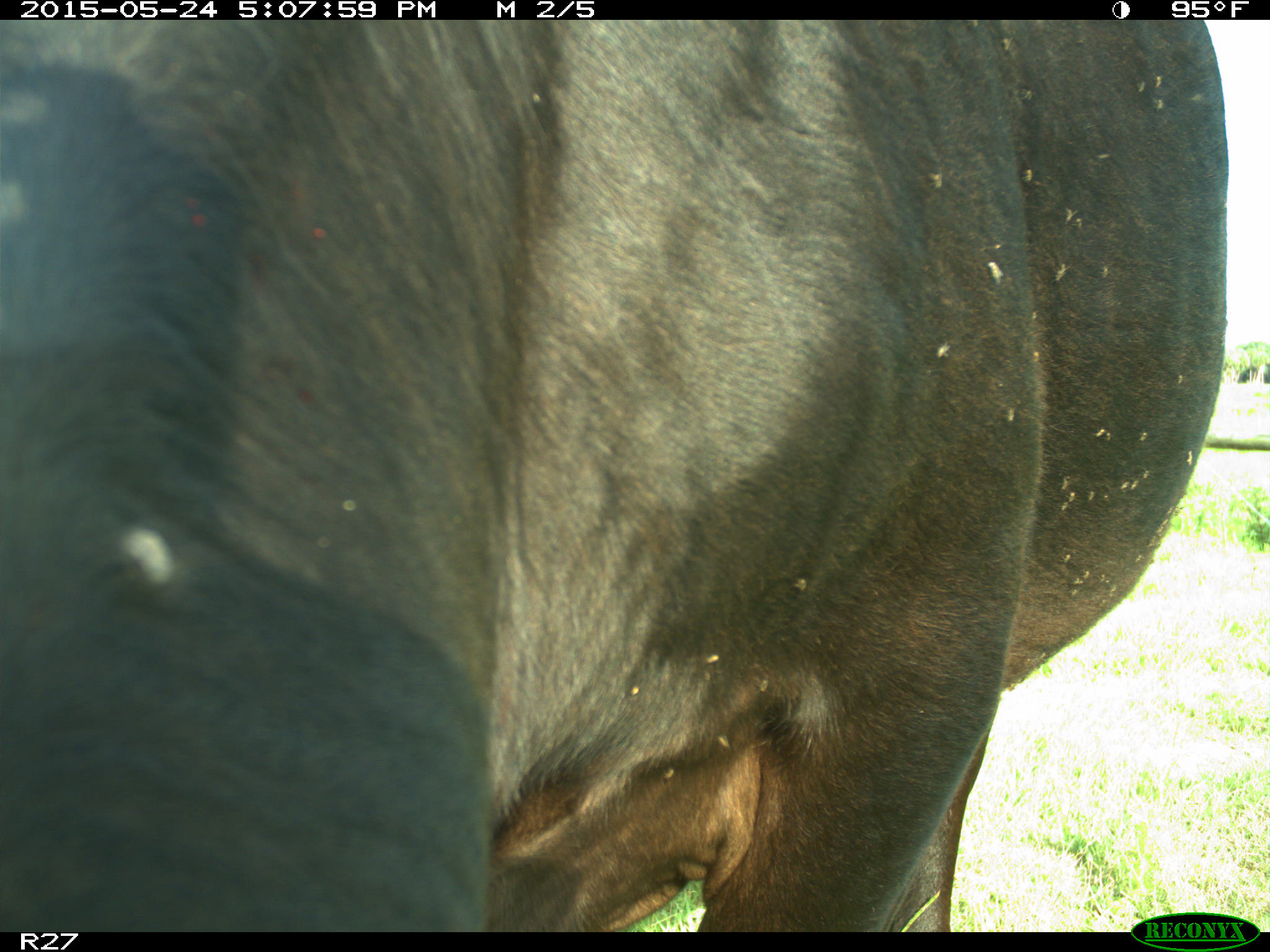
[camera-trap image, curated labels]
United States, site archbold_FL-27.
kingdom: Animalia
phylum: Chordata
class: Mammalia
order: Artiodactyla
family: Bovidae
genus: Bos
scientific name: Bos taurus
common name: domestic cow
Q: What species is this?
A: Bos taurus (domestic cow).